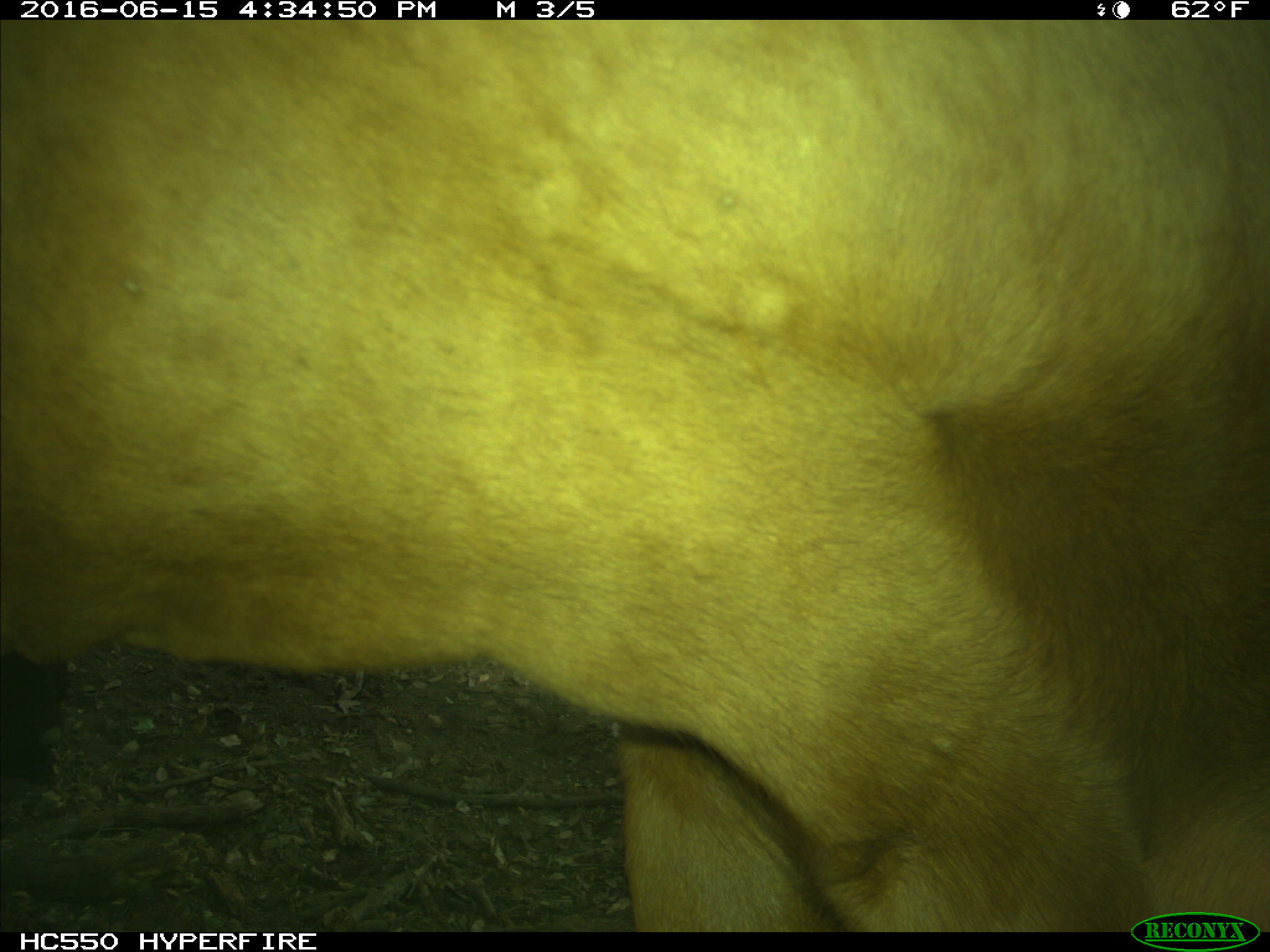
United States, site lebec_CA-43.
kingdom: Animalia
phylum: Chordata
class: Mammalia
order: Artiodactyla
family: Bovidae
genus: Bos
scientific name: Bos taurus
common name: domestic cow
Bos taurus (domestic cow).